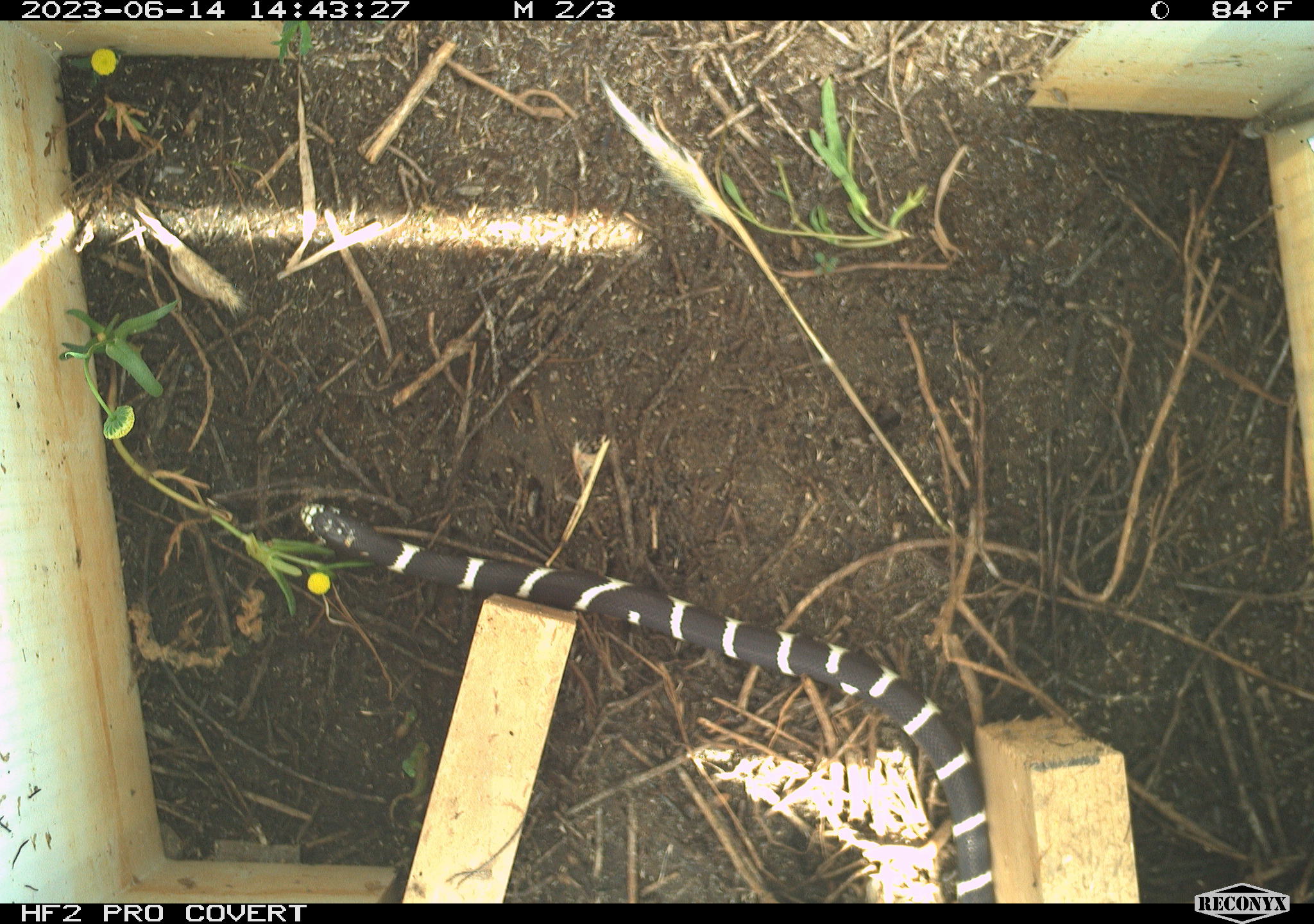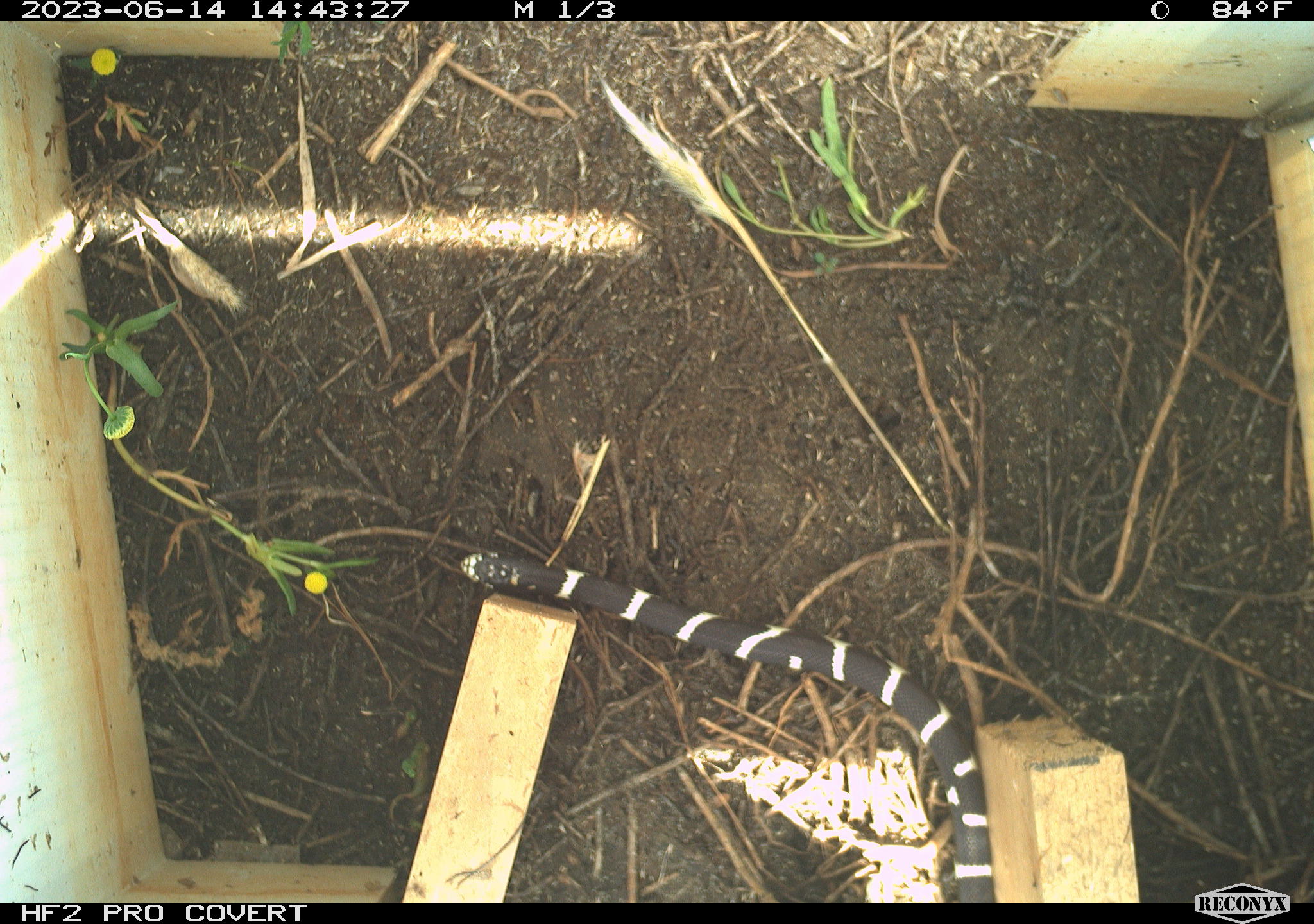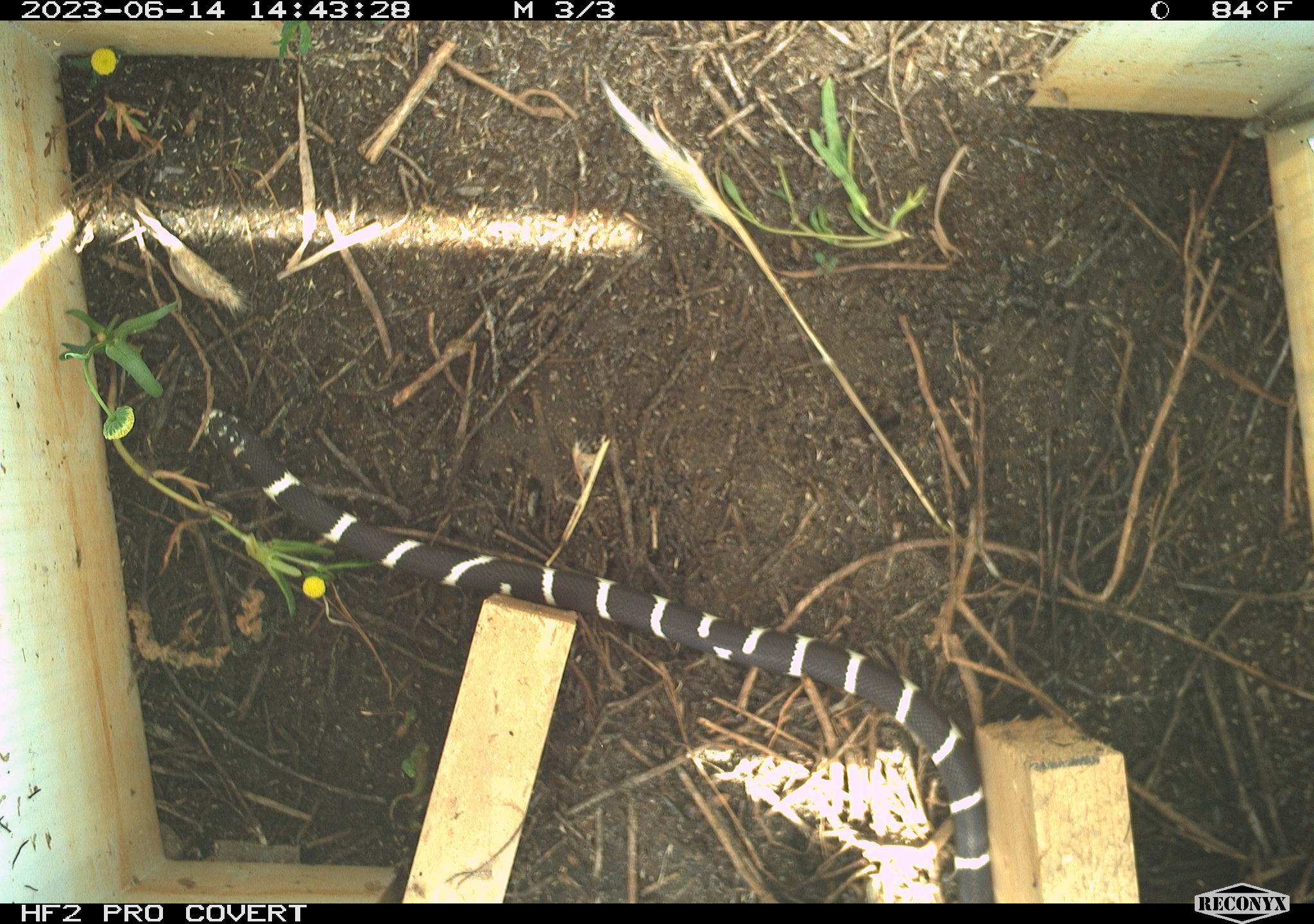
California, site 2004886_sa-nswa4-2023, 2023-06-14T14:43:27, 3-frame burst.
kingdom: Animalia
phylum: Chordata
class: Reptilia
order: Squamata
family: Colubridae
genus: Lampropeltis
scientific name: Lampropeltis californiae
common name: california kingsnake